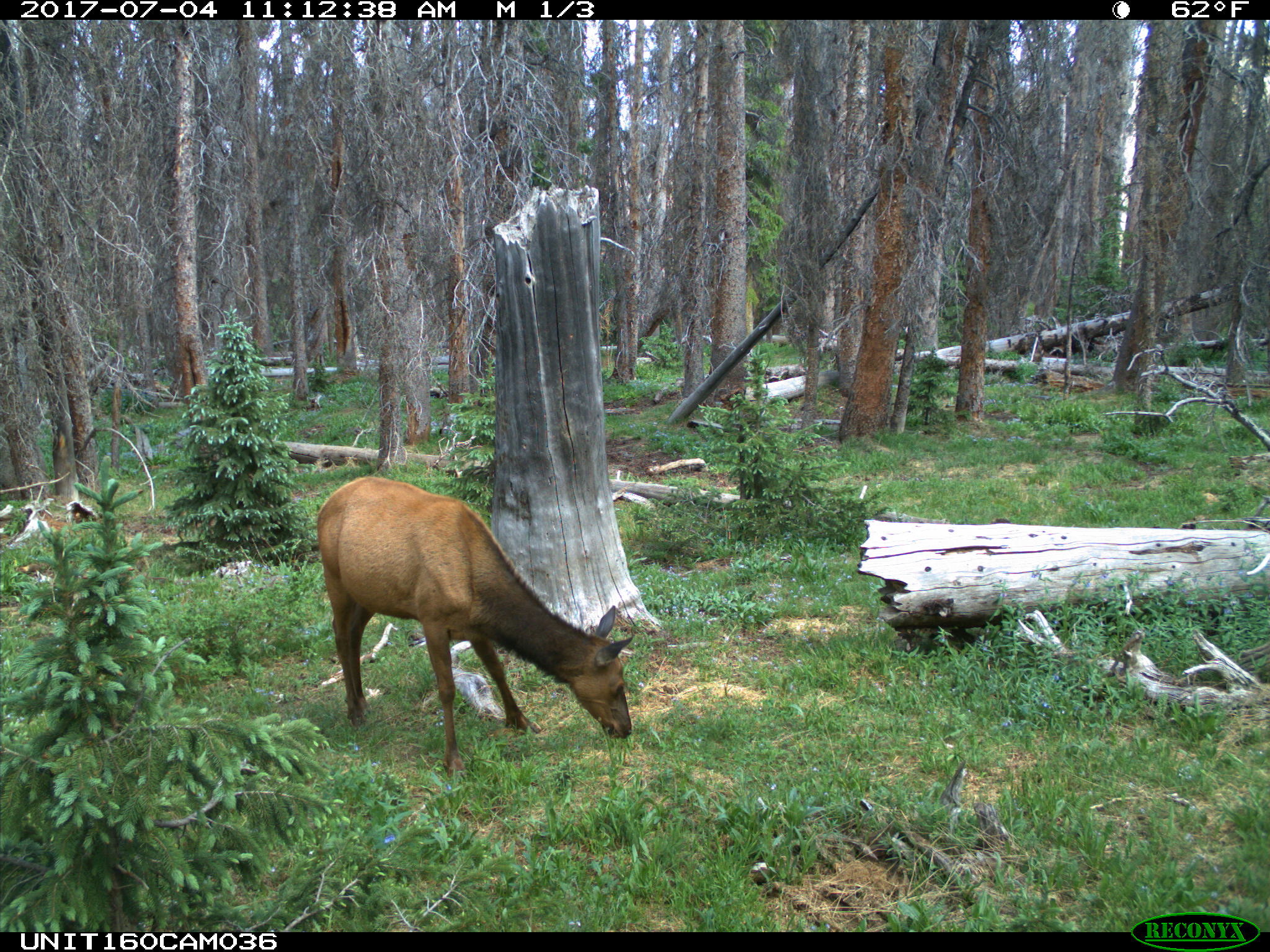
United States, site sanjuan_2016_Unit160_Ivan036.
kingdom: Animalia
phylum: Chordata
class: Mammalia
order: Artiodactyla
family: Cervidae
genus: Cervus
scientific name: Cervus elaphus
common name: red deer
Cervus elaphus (red deer).